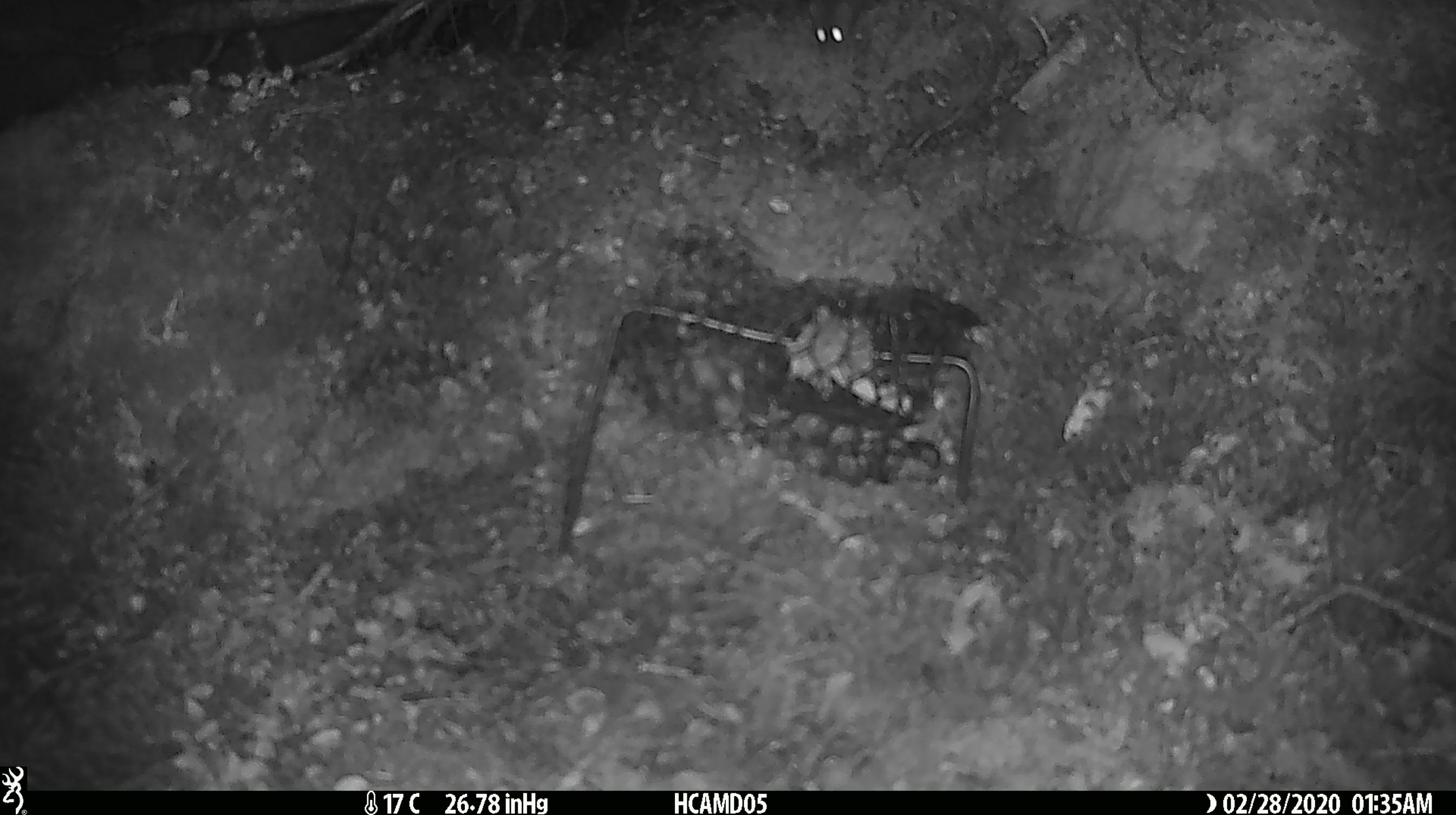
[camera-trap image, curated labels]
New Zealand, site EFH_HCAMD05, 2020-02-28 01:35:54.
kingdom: Animalia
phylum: Chordata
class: Mammalia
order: Rodentia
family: Muridae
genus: Mus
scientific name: Mus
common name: mouse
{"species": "mouse (Mus)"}